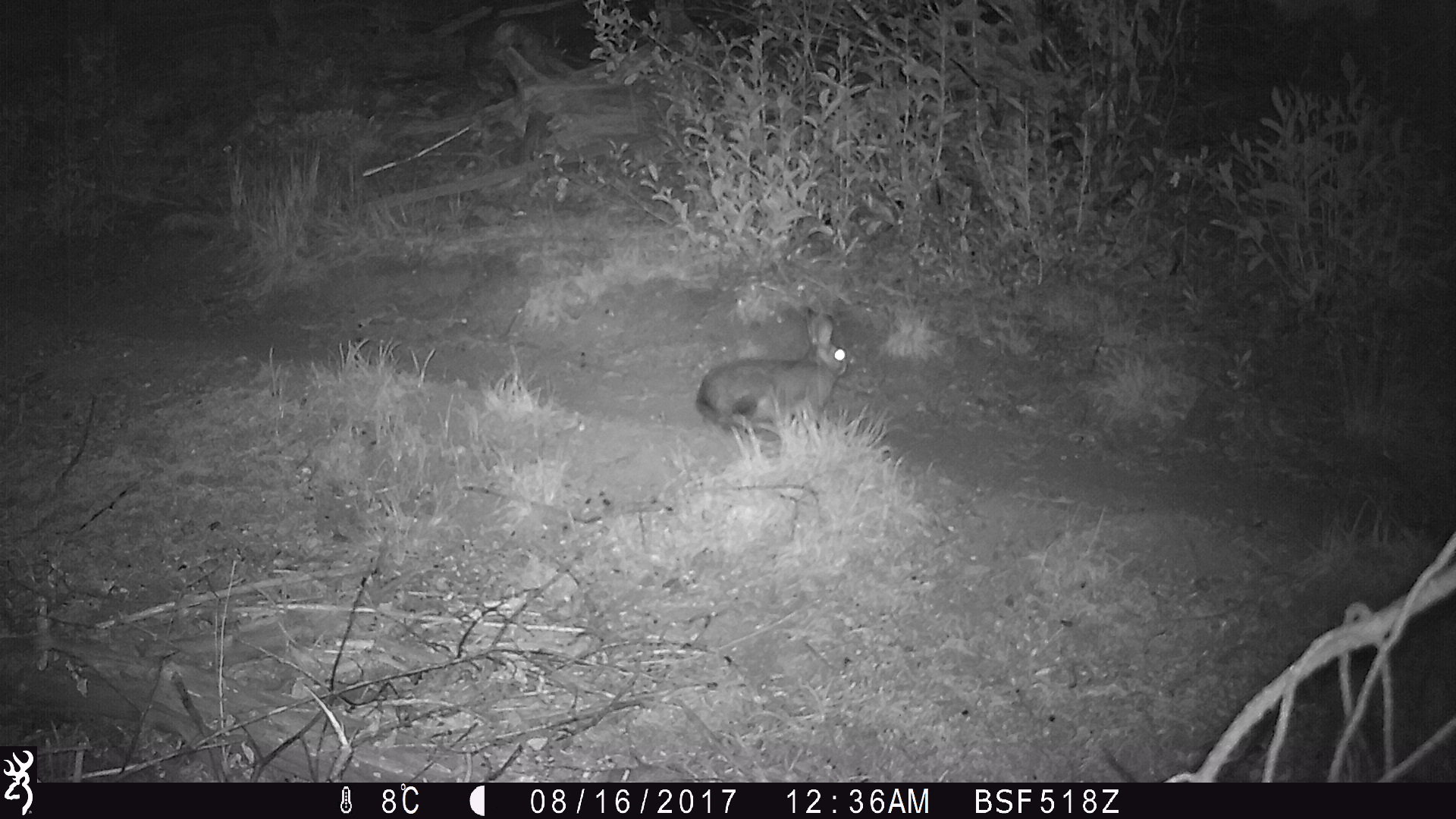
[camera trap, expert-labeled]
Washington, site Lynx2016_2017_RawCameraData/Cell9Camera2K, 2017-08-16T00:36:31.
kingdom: Animalia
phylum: Chordata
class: Mammalia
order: Lagomorpha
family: Leporidae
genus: Lepus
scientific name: Lepus americanus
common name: snowshoe hare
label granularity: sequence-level